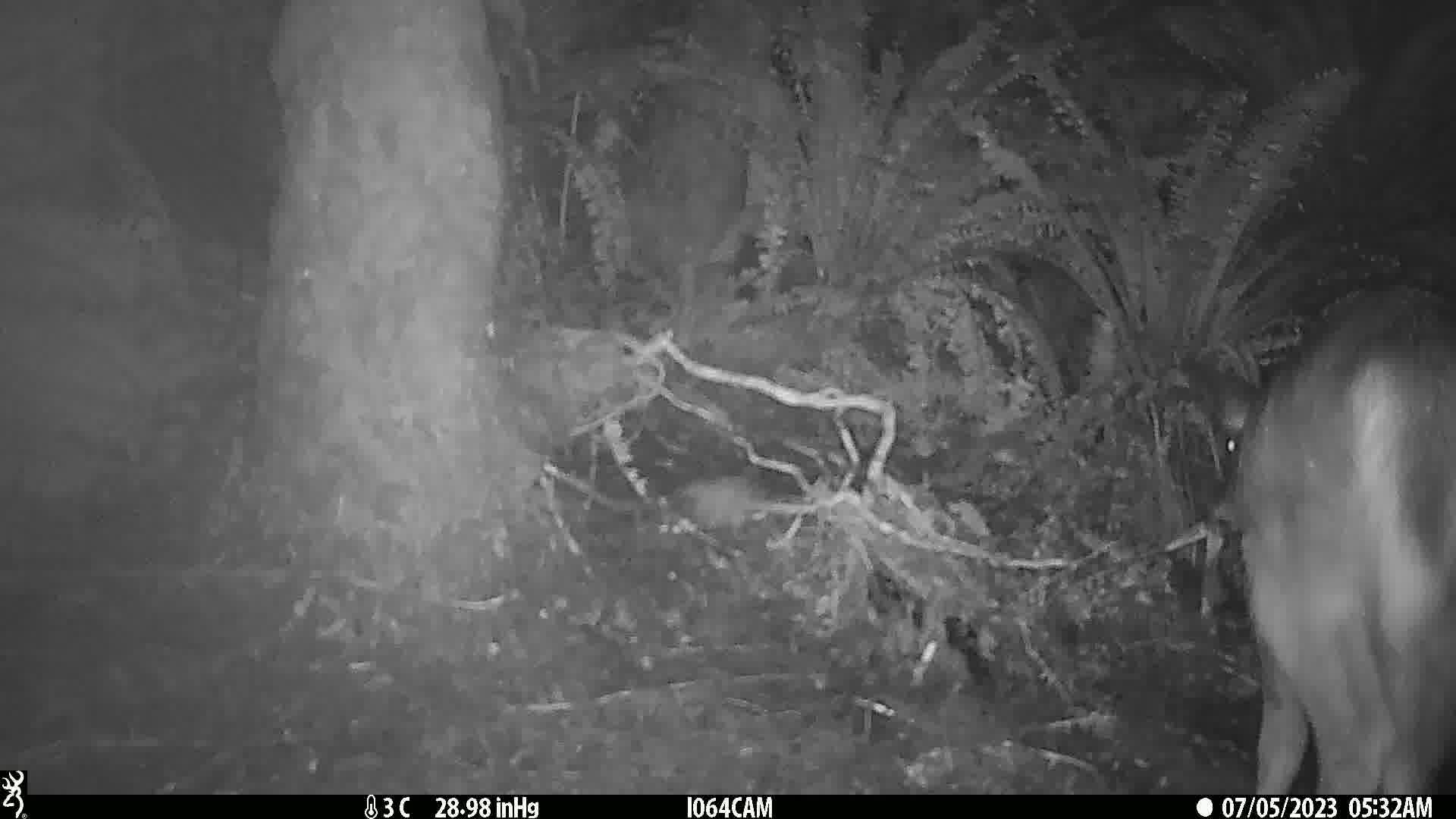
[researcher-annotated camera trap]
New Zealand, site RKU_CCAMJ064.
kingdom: Animalia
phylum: Chordata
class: Mammalia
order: Artiodactyla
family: Cervidae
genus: Odocoileus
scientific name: Odocoileus virginianus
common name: white-tailed deer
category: white tailed deer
White tailed deer (white-tailed deer) (Odocoileus virginianus).